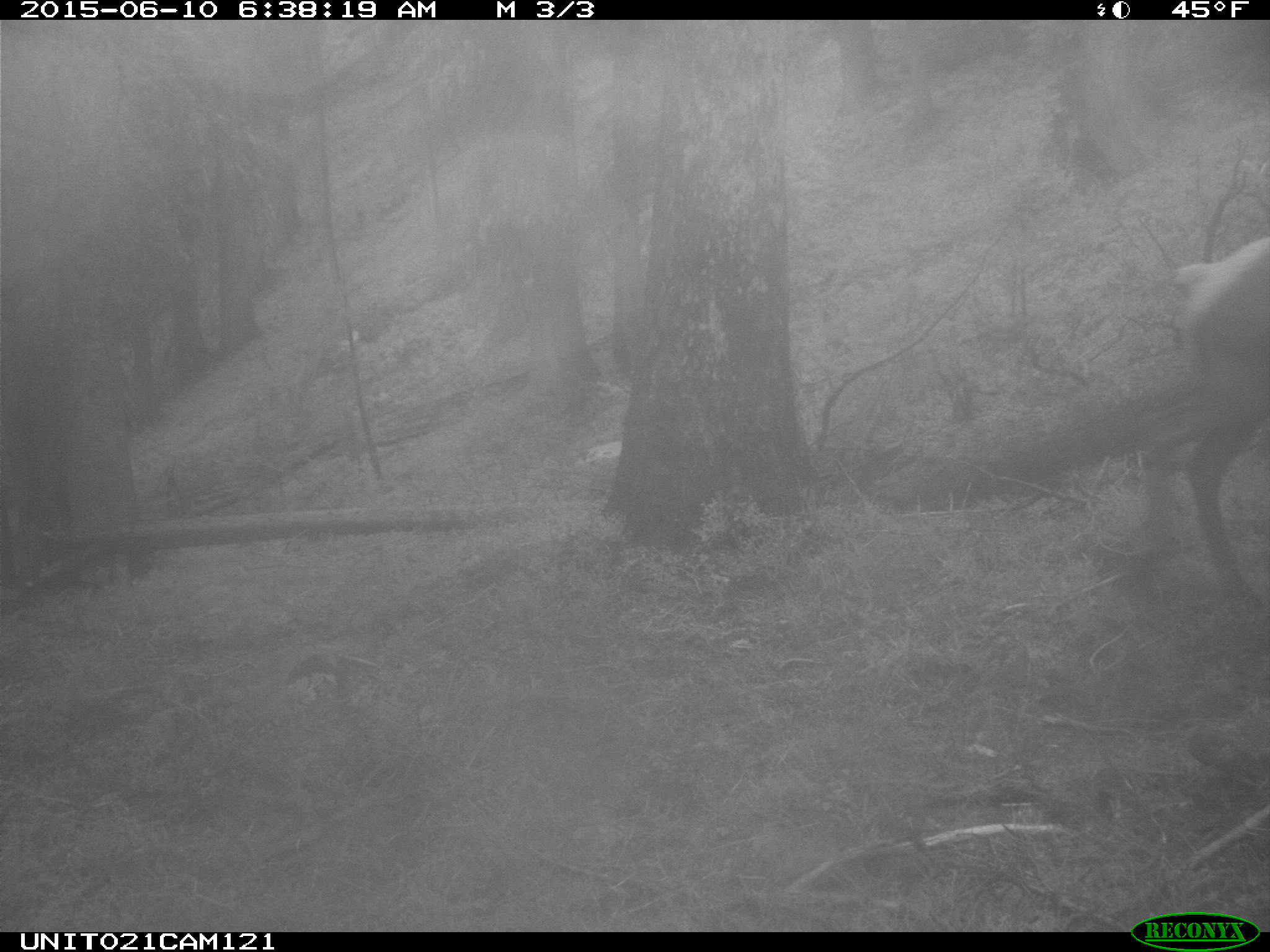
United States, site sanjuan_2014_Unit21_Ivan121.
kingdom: Animalia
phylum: Chordata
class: Mammalia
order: Artiodactyla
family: Cervidae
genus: Cervus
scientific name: Cervus elaphus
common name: red deer